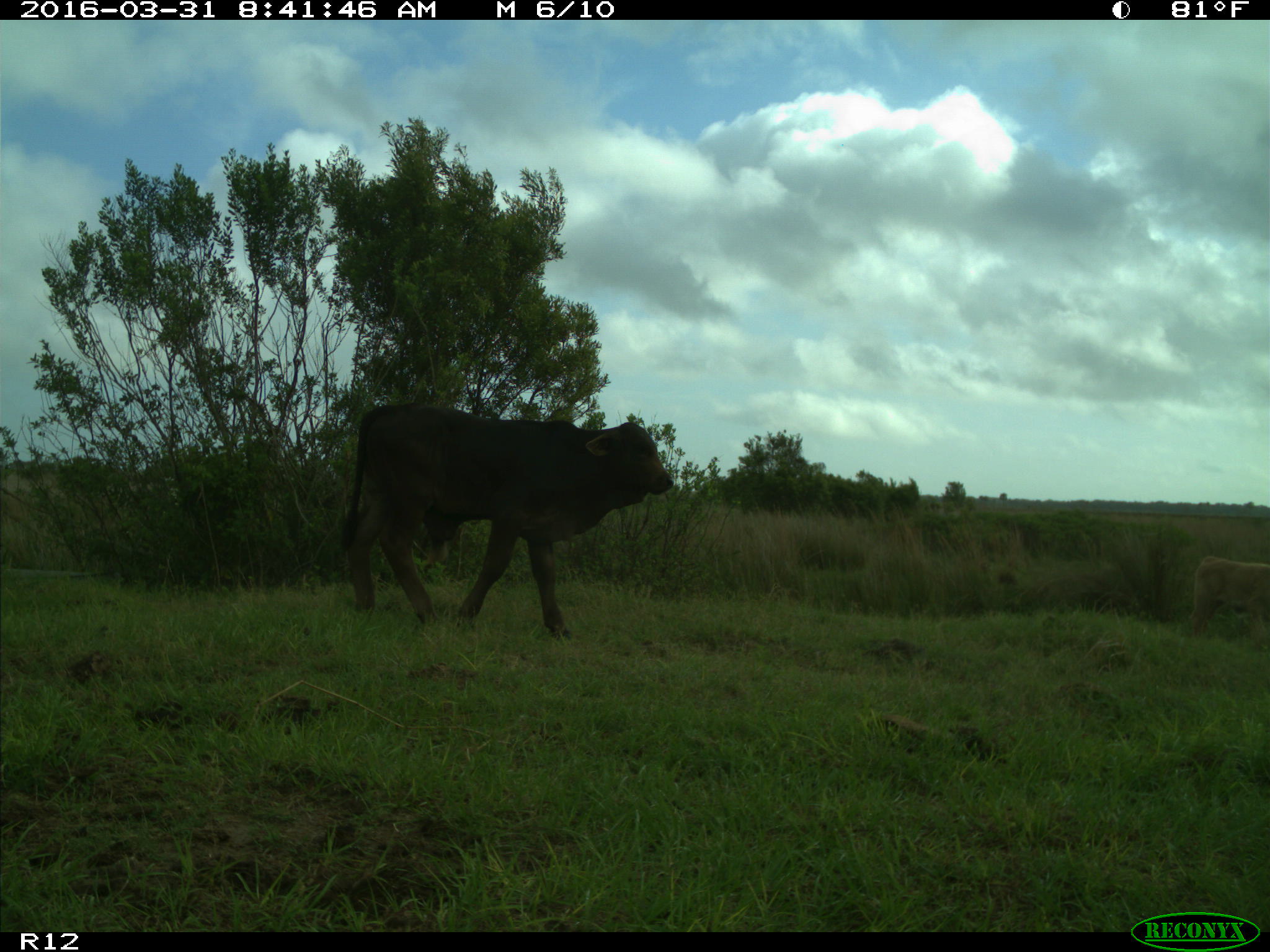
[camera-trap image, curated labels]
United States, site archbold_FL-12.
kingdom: Animalia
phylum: Chordata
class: Mammalia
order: Artiodactyla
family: Bovidae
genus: Bos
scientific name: Bos taurus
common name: domestic cow